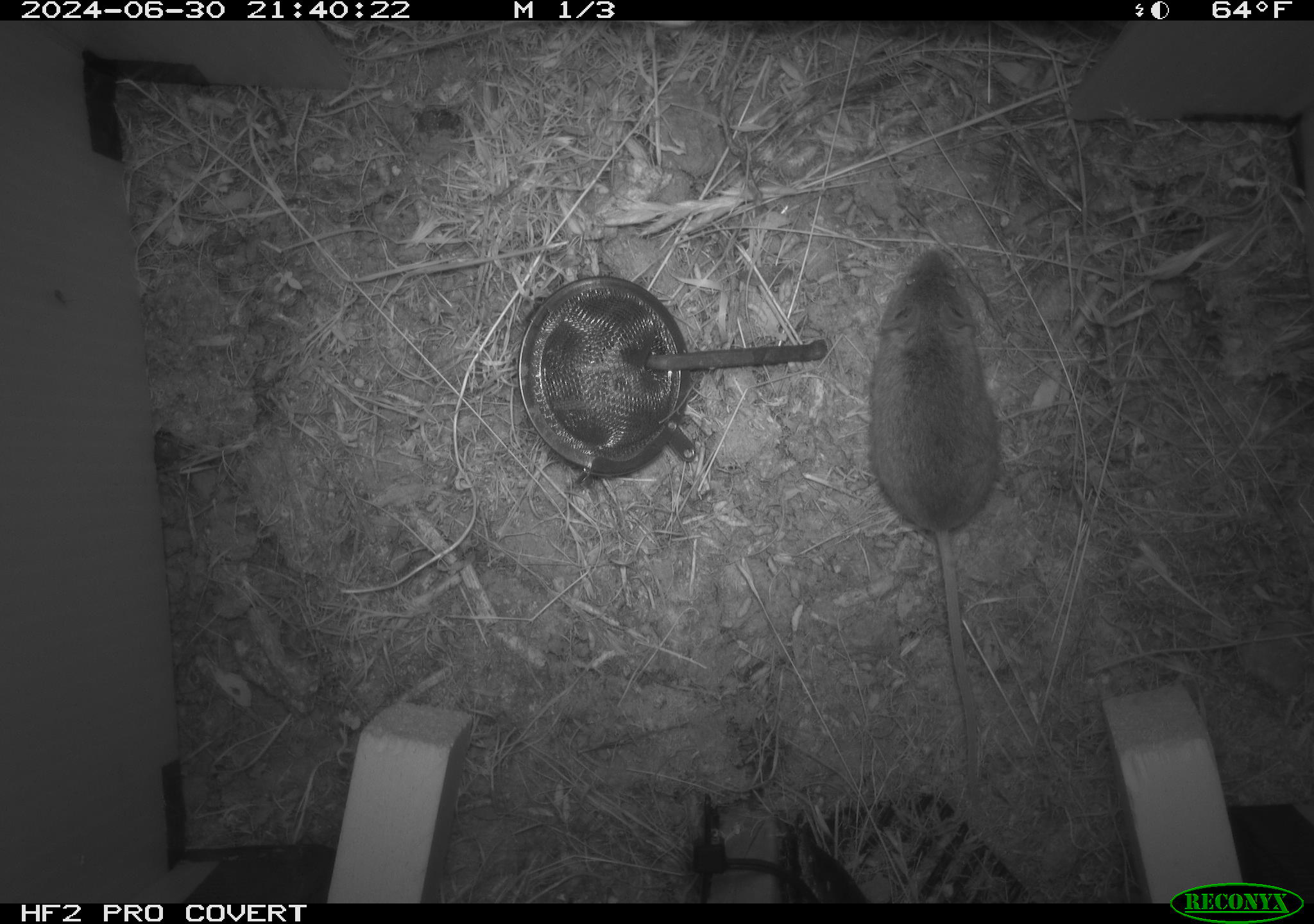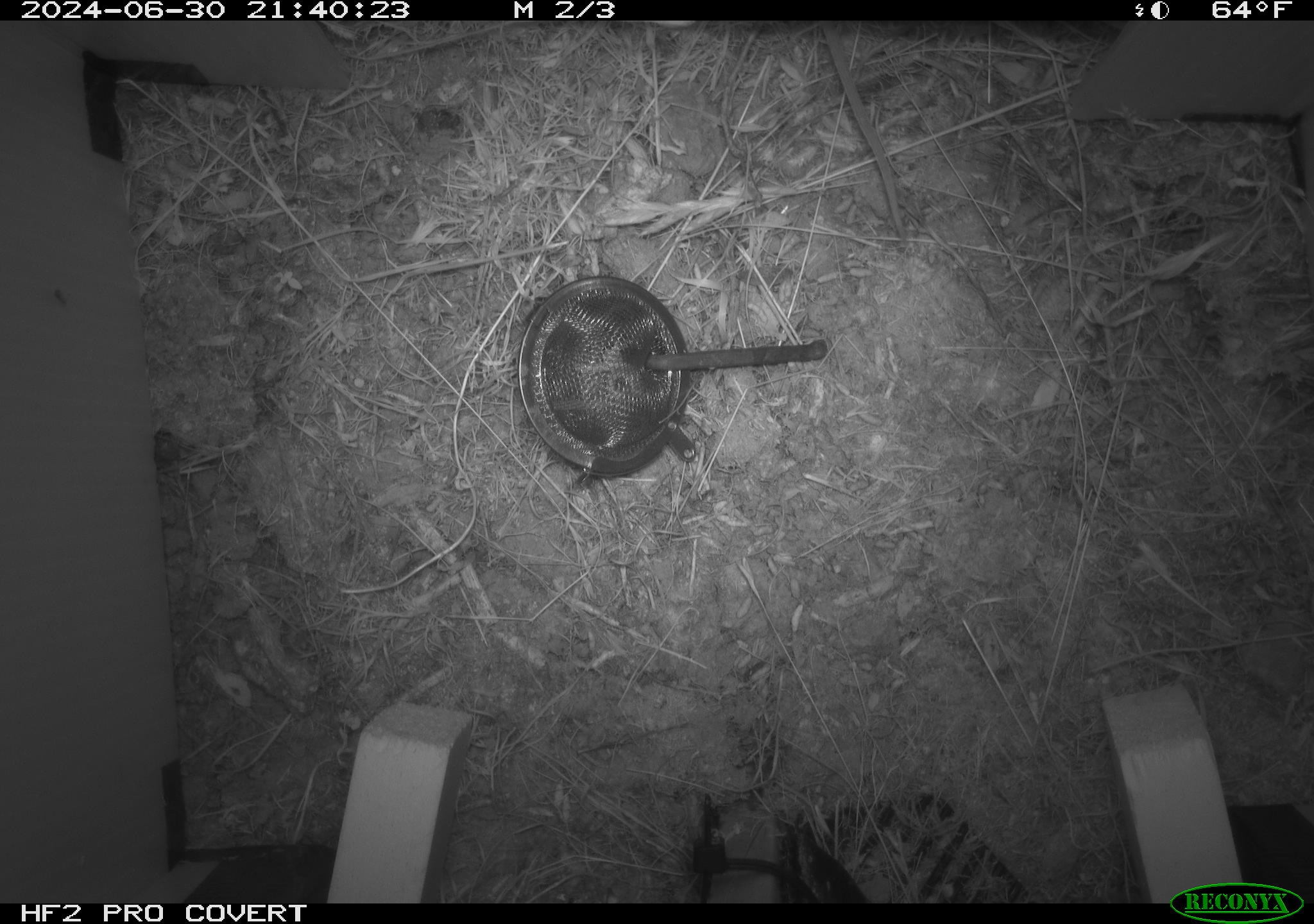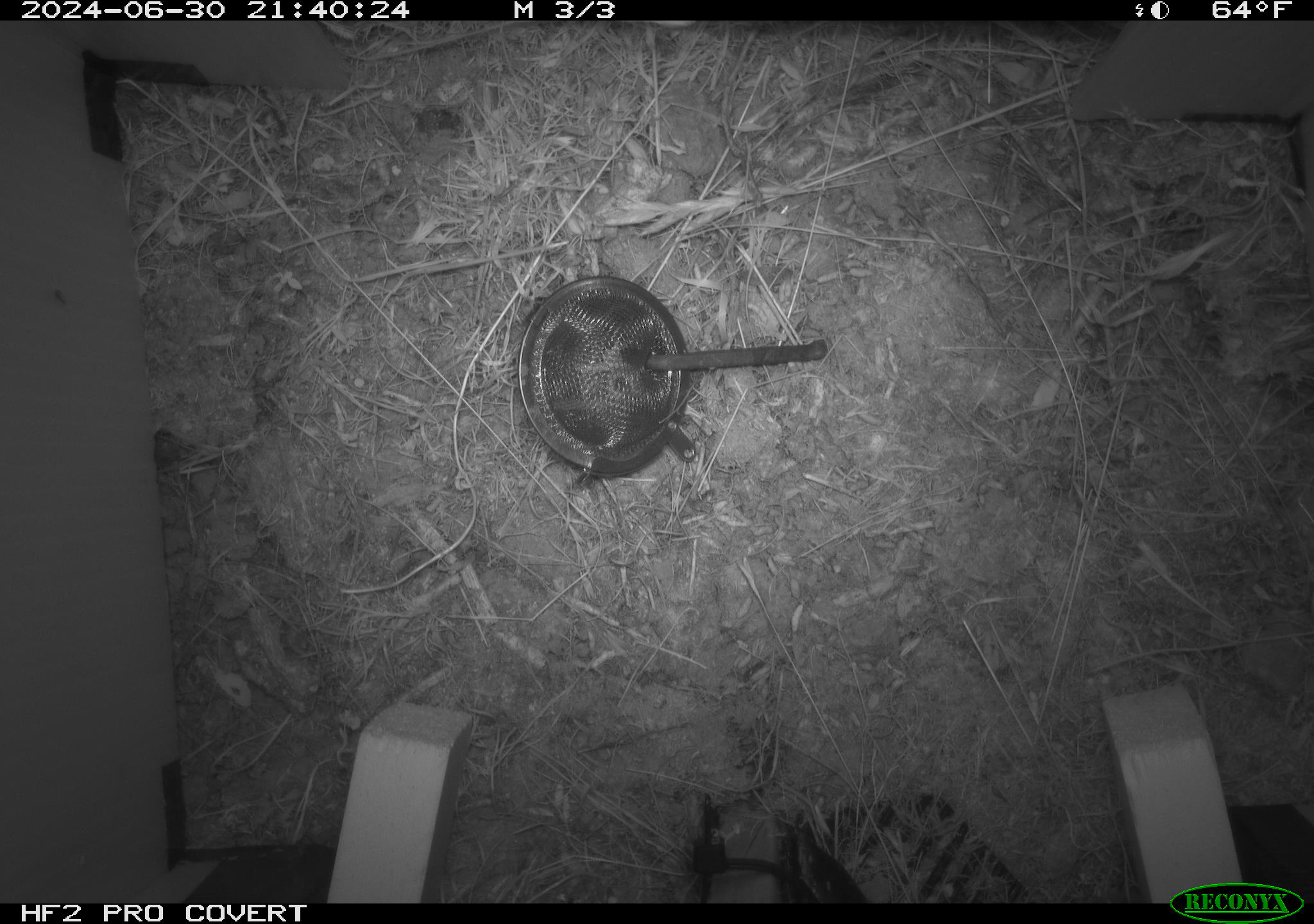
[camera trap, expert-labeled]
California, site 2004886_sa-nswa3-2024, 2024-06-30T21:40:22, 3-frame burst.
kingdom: Animalia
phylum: Chordata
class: Mammalia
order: Rodentia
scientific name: Rodentia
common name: rodent